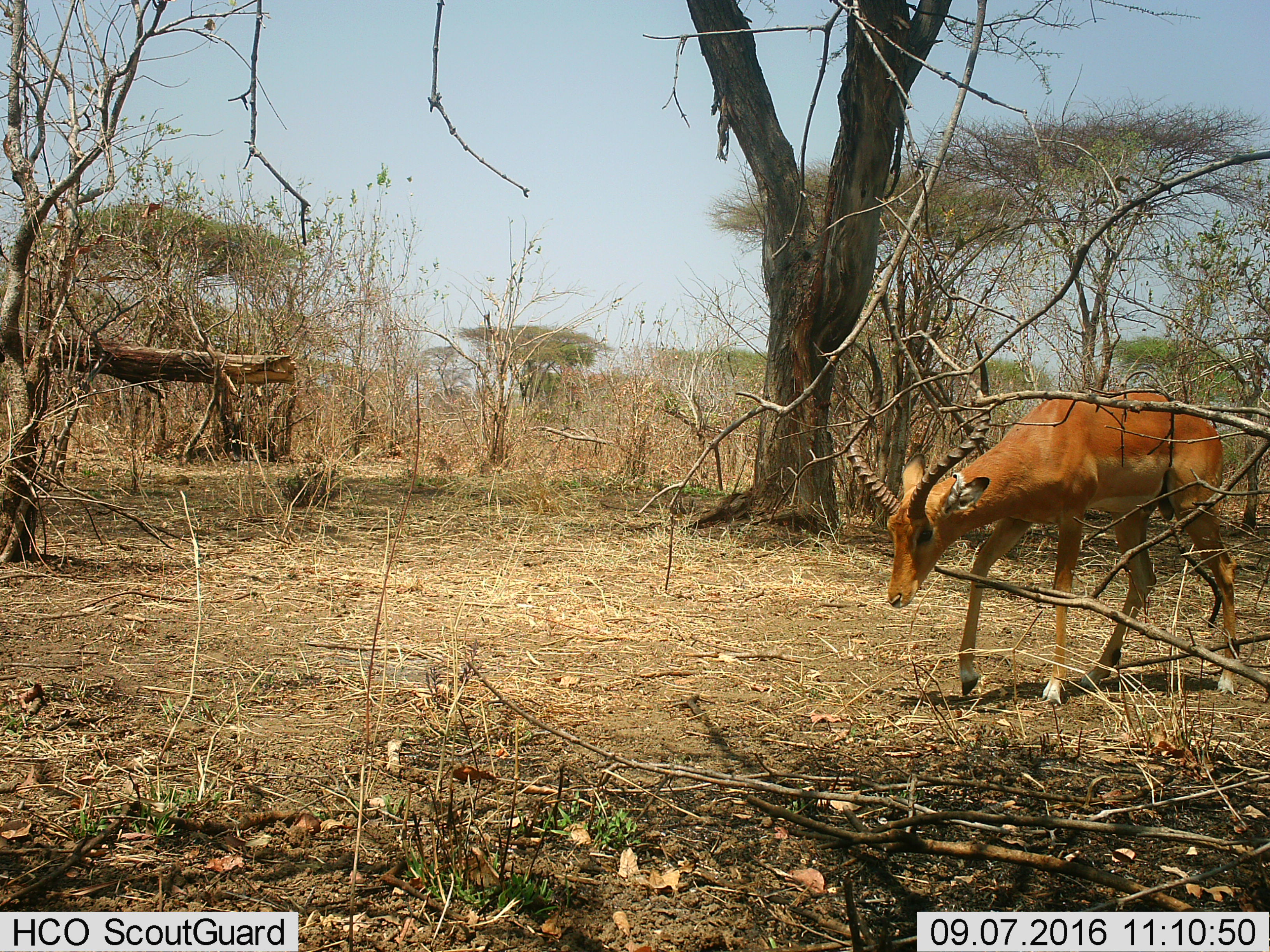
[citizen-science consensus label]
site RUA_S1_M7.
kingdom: Animalia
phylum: Chordata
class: Mammalia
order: Artiodactyla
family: Bovidae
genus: Aepyceros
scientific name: Aepyceros melampus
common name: impala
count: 1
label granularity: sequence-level